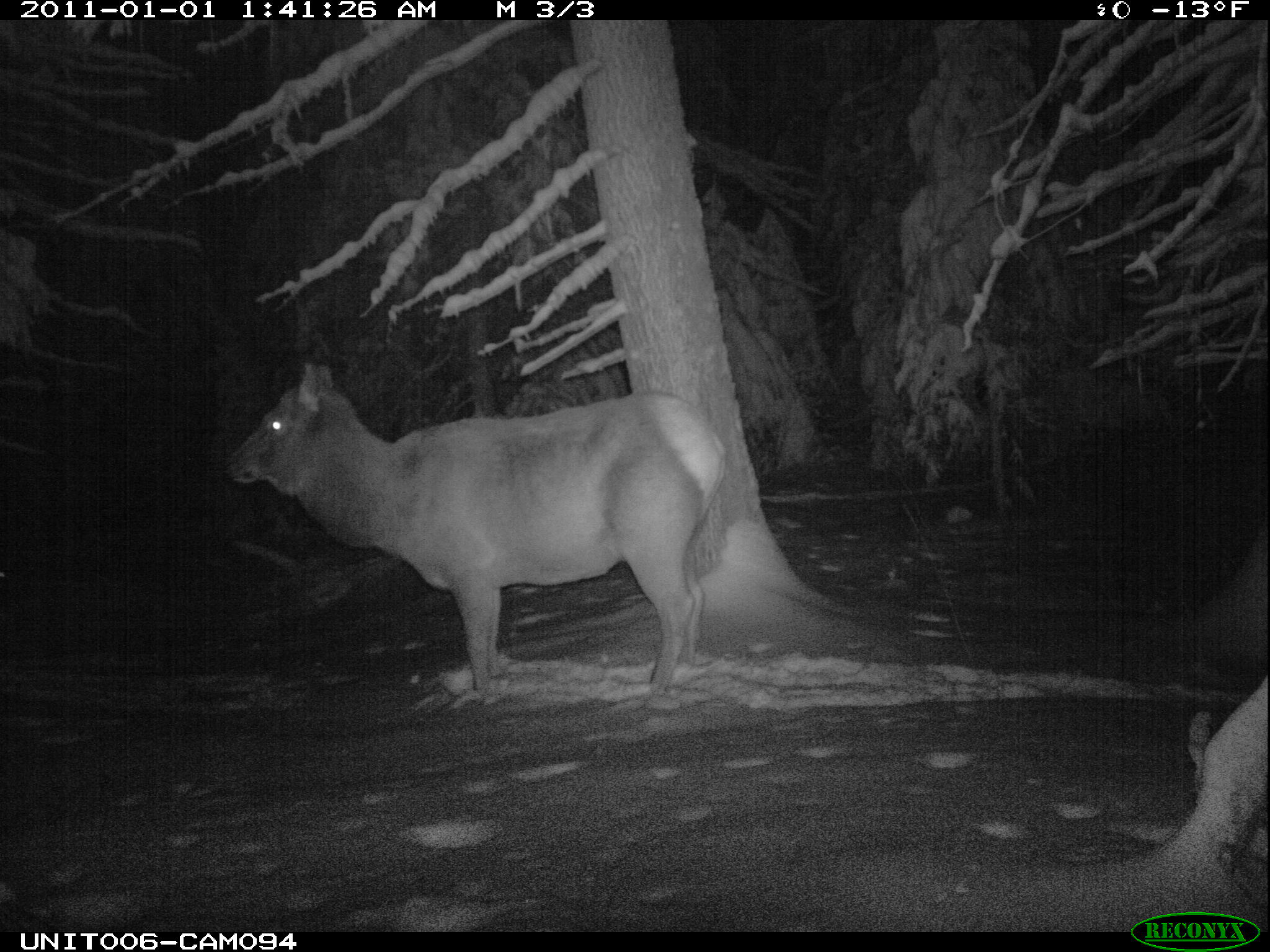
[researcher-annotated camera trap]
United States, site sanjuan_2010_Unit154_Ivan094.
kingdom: Animalia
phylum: Chordata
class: Mammalia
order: Artiodactyla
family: Cervidae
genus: Cervus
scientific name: Cervus elaphus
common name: red deer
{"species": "Cervus elaphus (red deer)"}